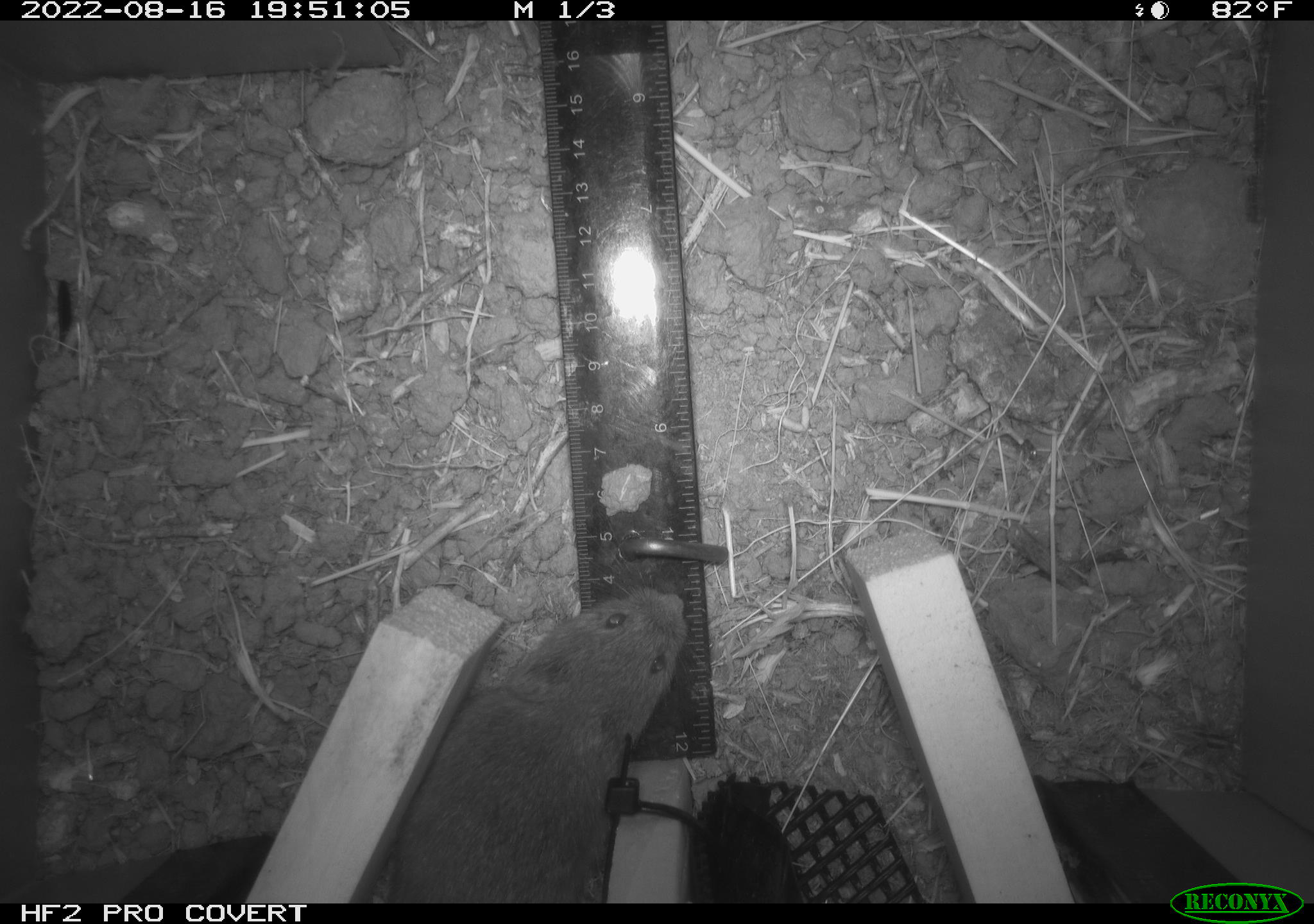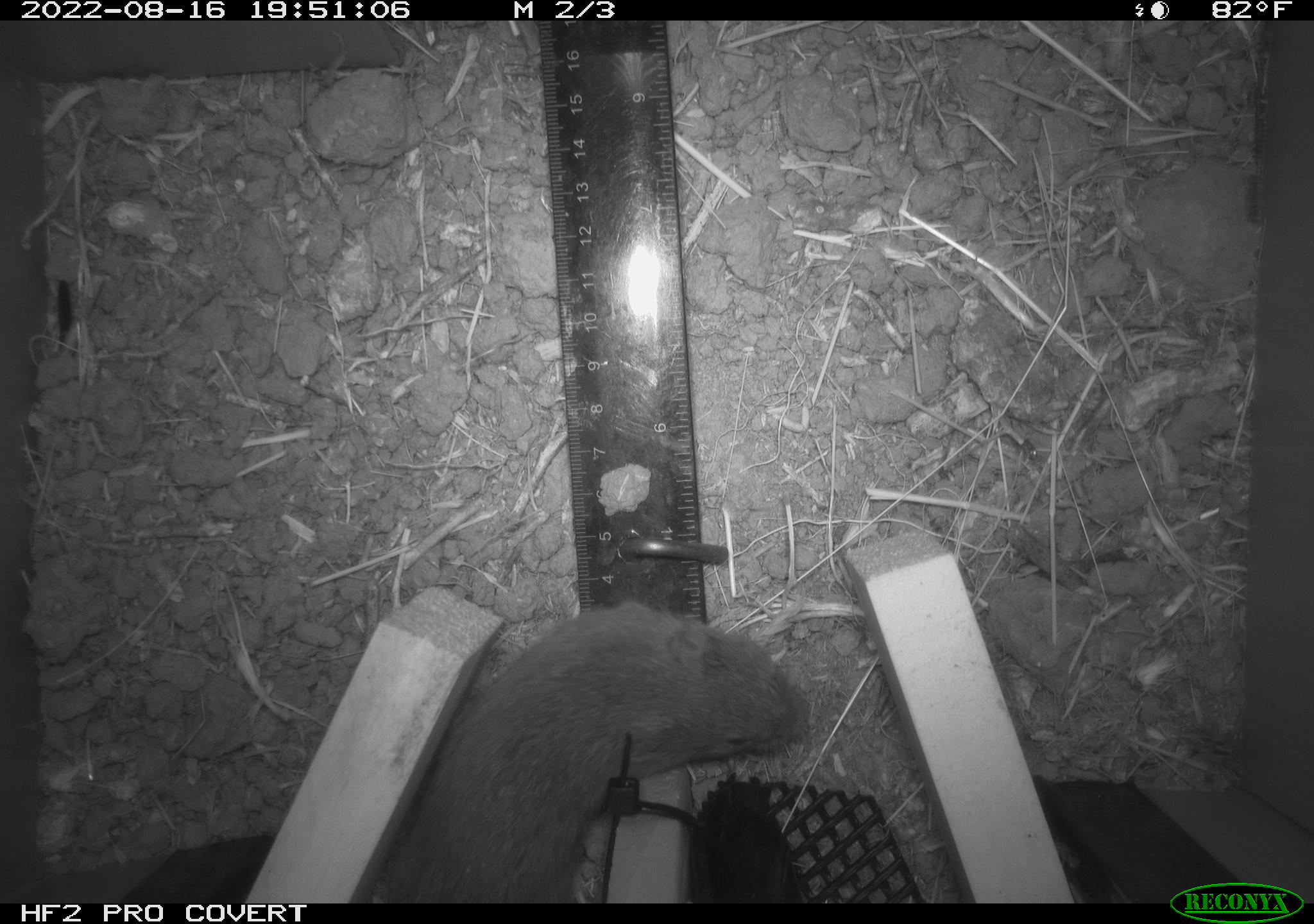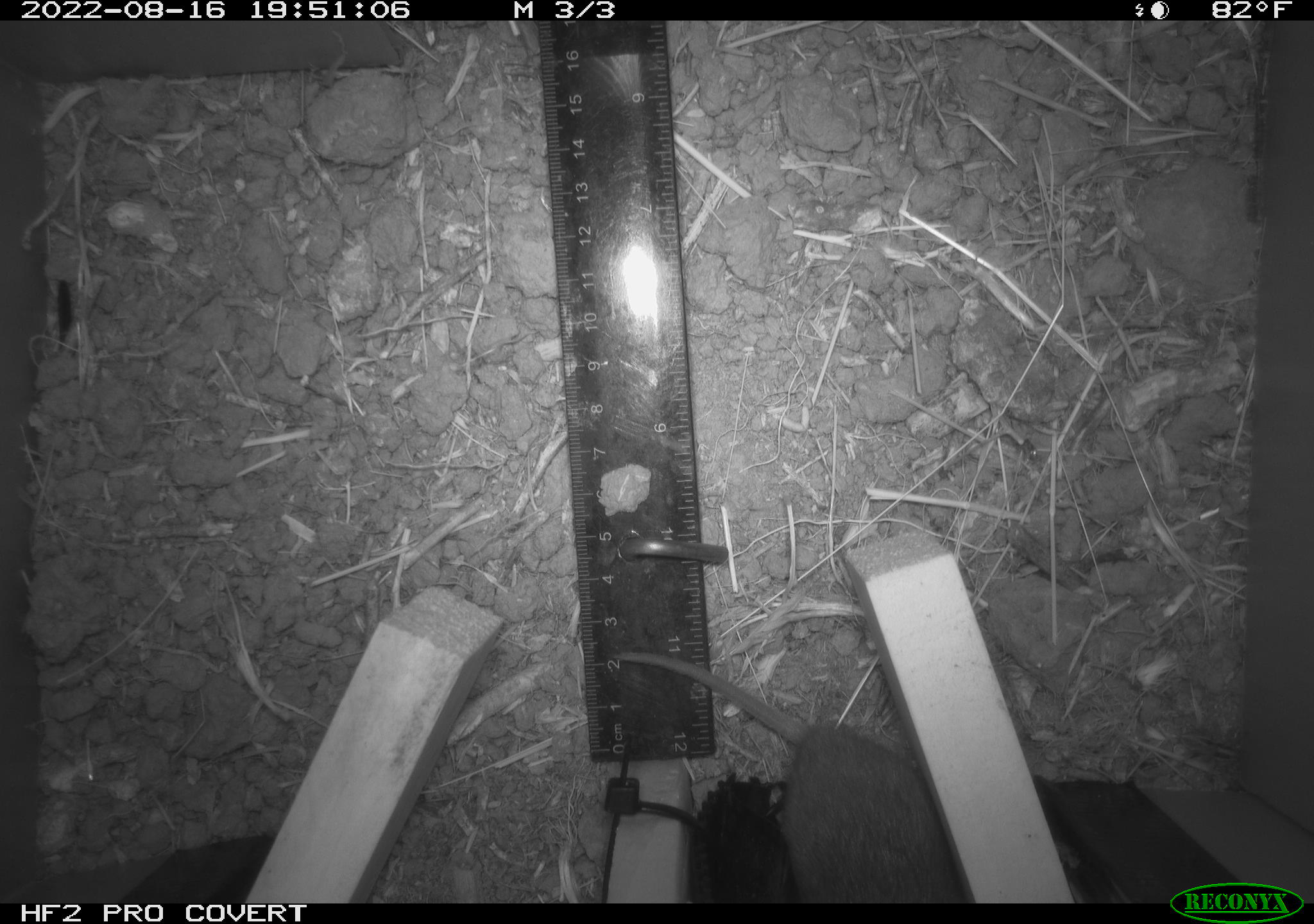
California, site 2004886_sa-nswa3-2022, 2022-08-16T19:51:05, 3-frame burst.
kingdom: Animalia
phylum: Chordata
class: Mammalia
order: Rodentia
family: Cricetidae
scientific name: Cricetidae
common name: hamsters, voles, lemmings, and allies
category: cricetidae family